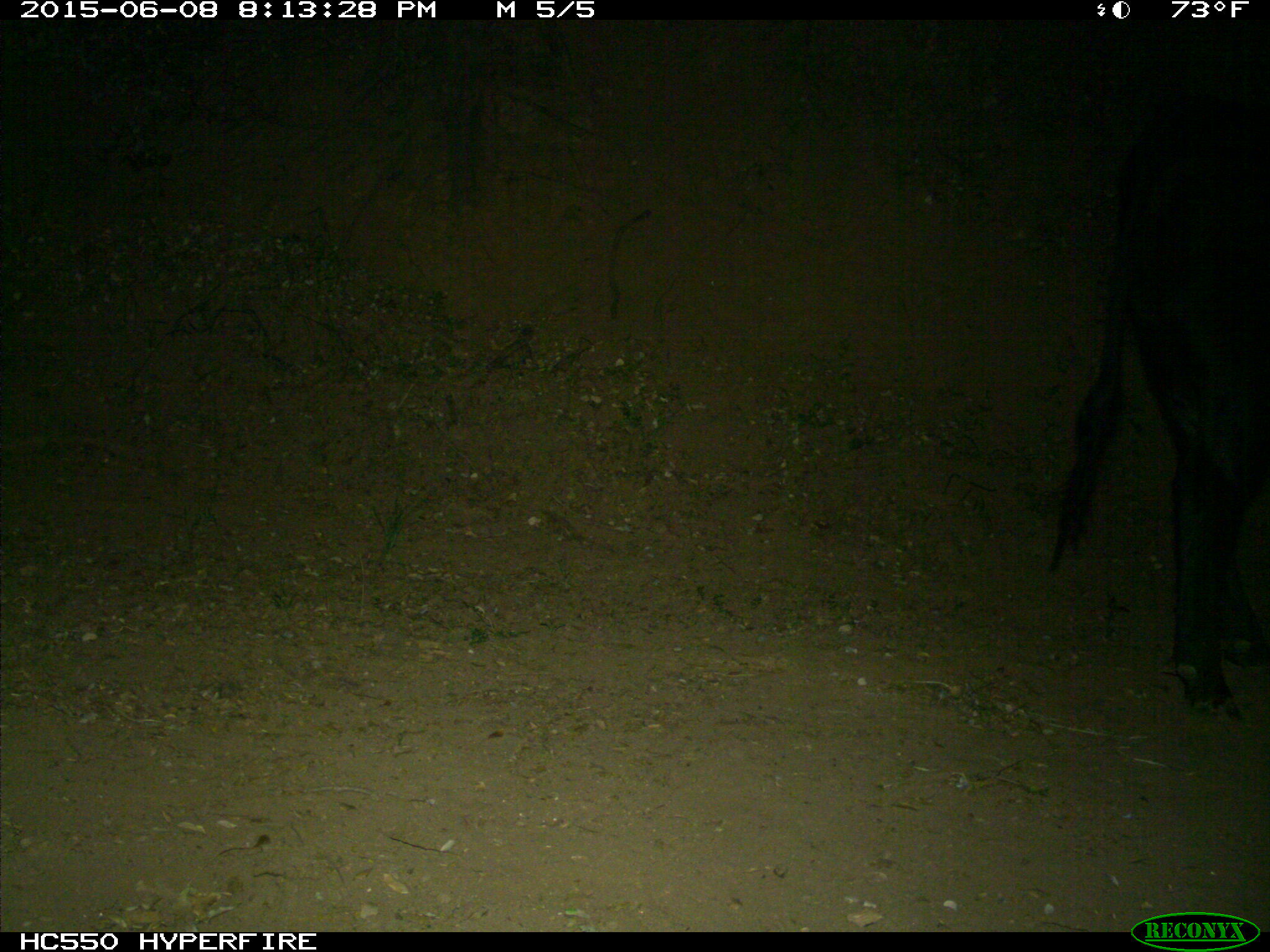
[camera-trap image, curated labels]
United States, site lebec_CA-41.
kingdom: Animalia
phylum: Chordata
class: Mammalia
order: Artiodactyla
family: Bovidae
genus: Bos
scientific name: Bos taurus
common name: domestic cow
Bos taurus (domestic cow).